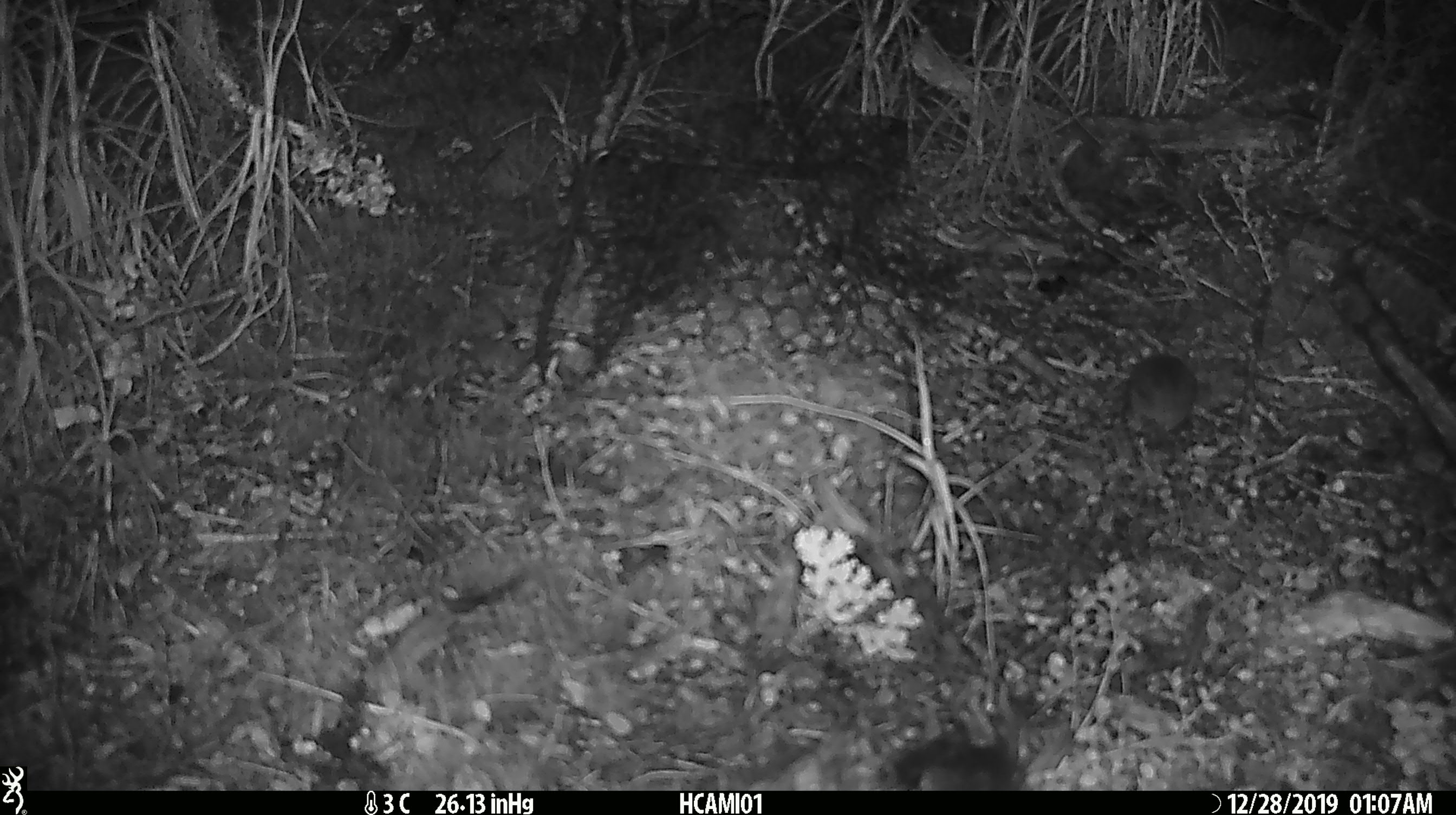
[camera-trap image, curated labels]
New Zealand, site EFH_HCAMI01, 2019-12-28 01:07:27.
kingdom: Animalia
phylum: Chordata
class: Mammalia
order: Rodentia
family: Muridae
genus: Mus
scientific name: Mus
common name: mouse